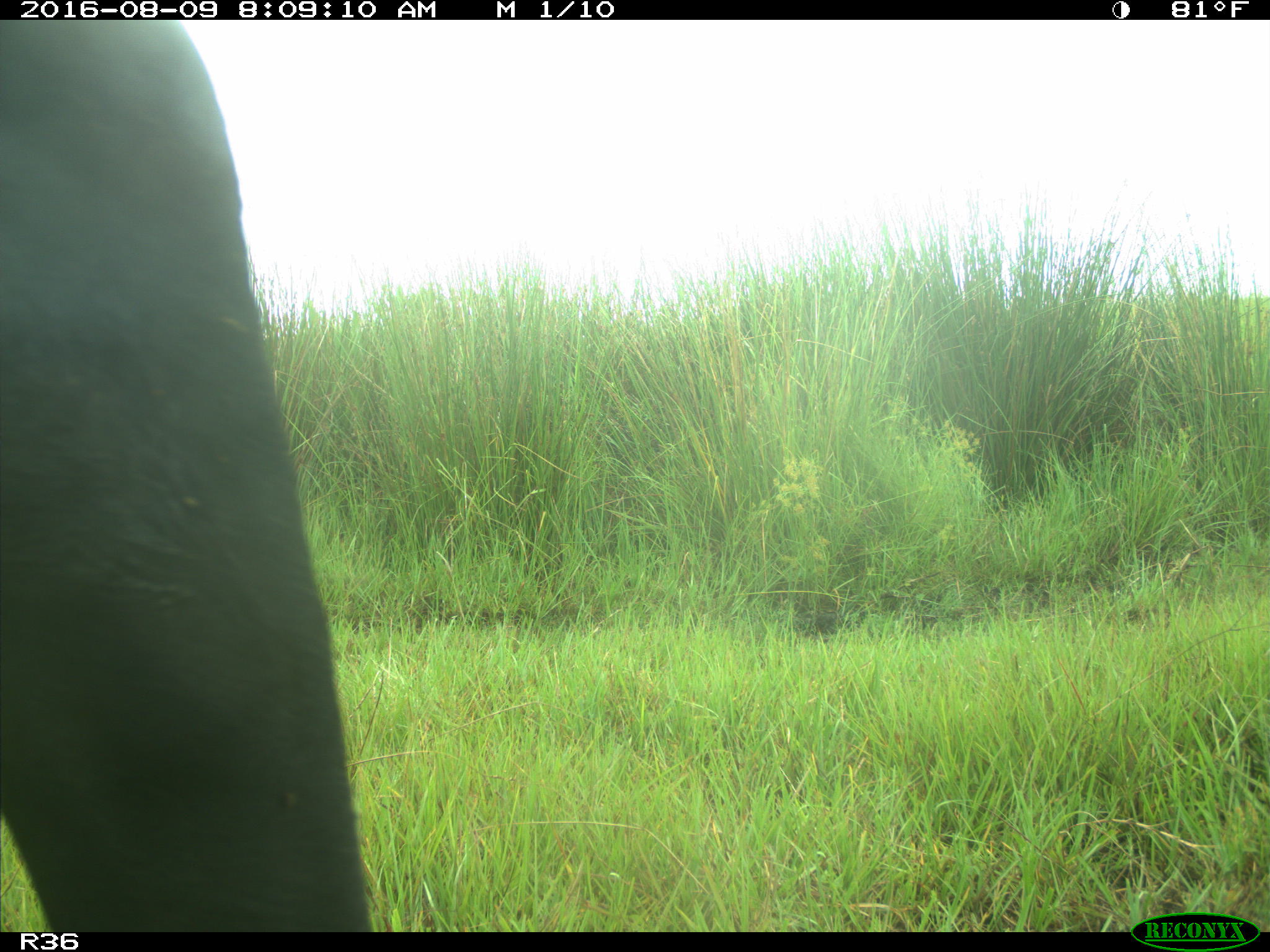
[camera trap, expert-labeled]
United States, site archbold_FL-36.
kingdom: Animalia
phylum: Chordata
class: Mammalia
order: Artiodactyla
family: Bovidae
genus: Bos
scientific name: Bos taurus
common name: domestic cow